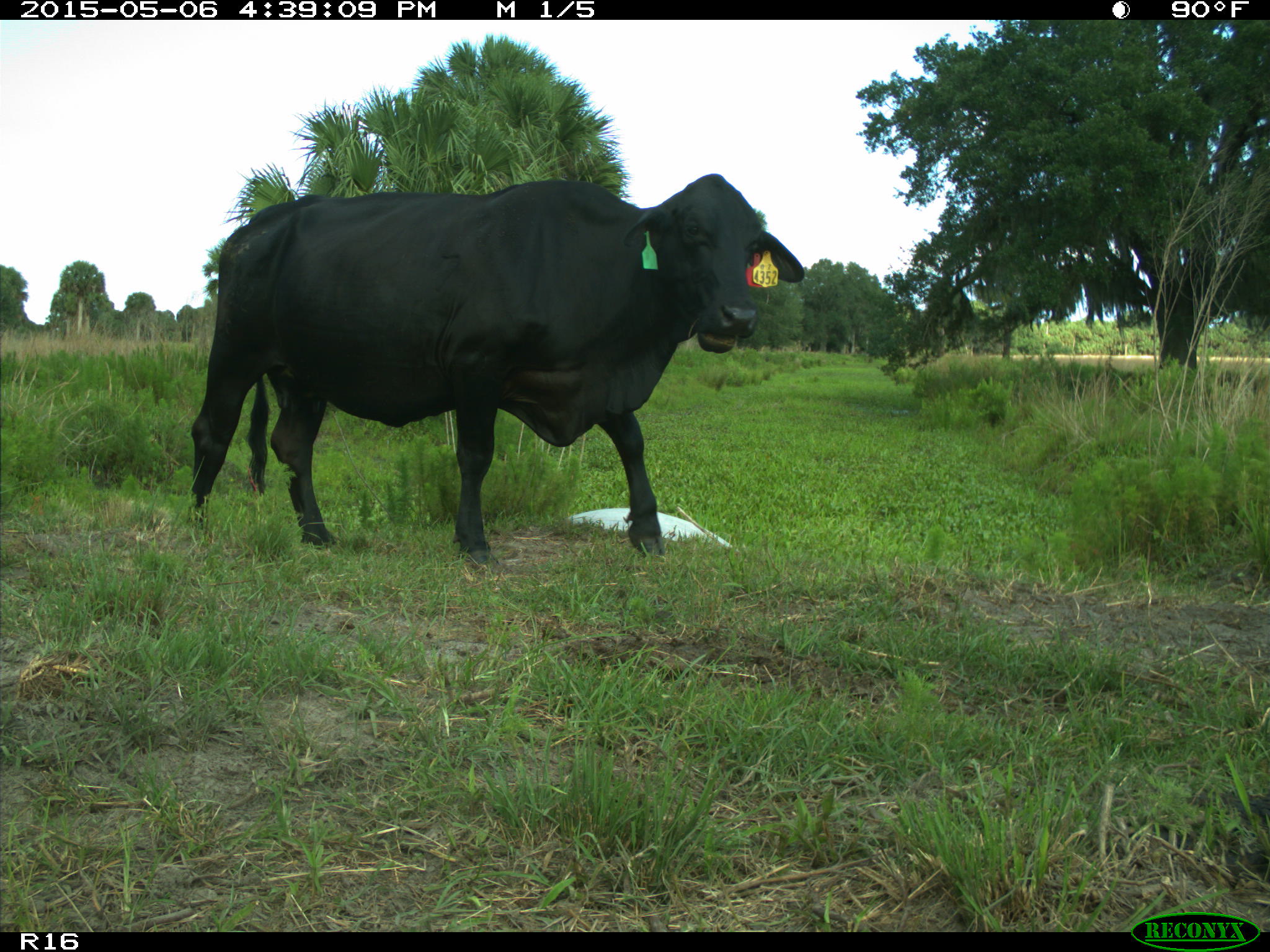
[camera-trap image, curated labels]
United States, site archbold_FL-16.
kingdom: Animalia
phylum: Chordata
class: Mammalia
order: Artiodactyla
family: Bovidae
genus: Bos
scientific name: Bos taurus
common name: domestic cow